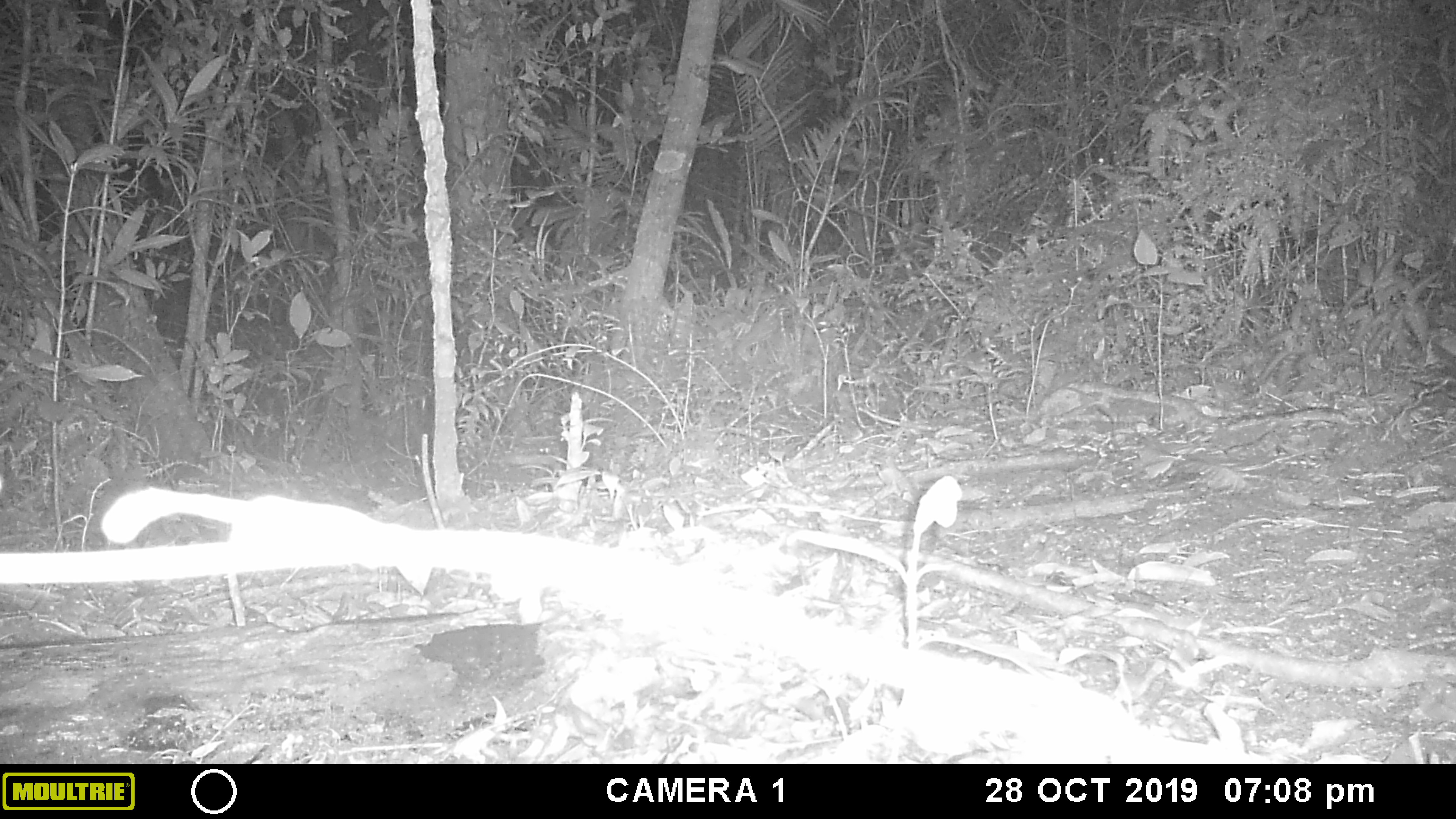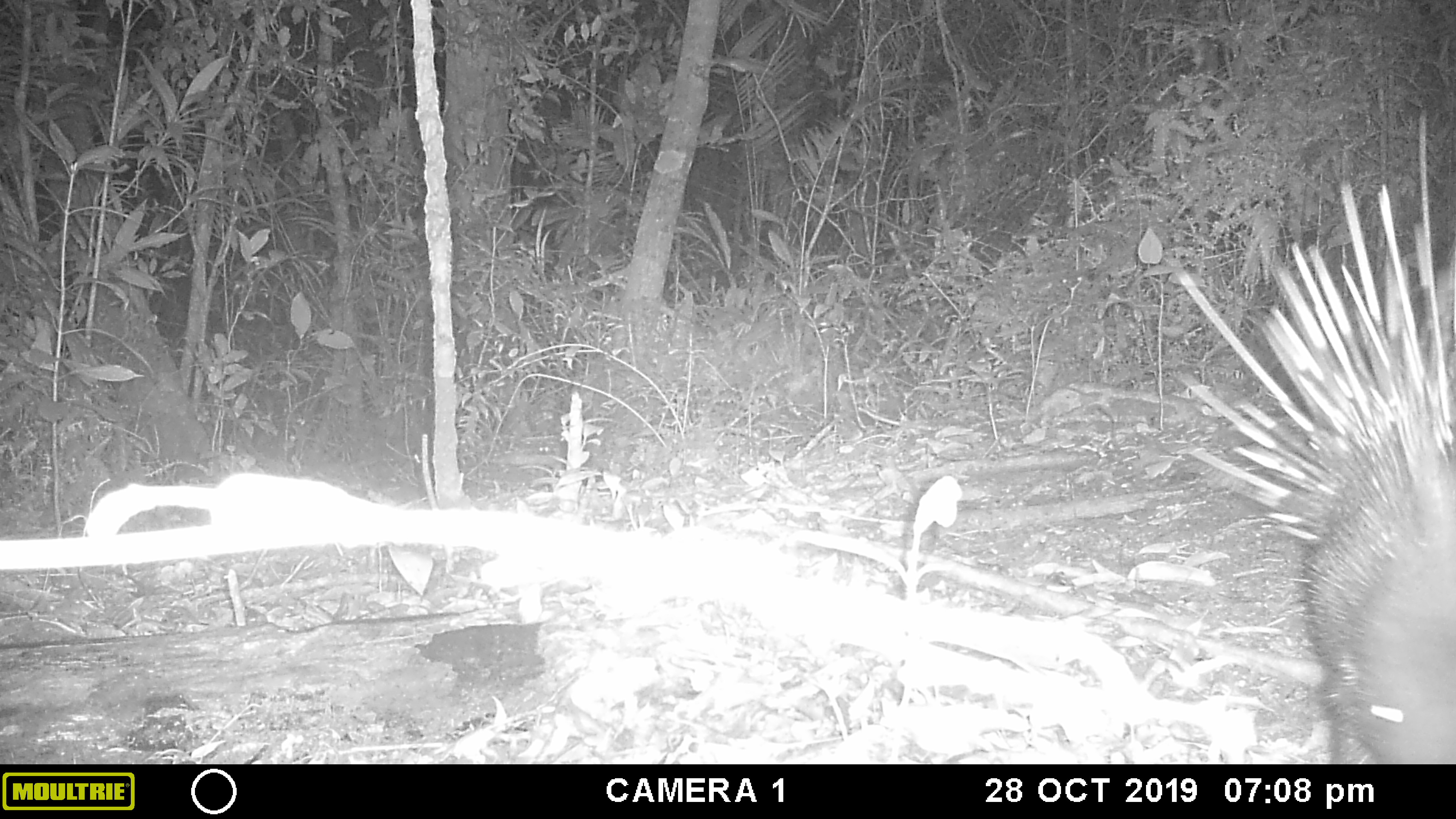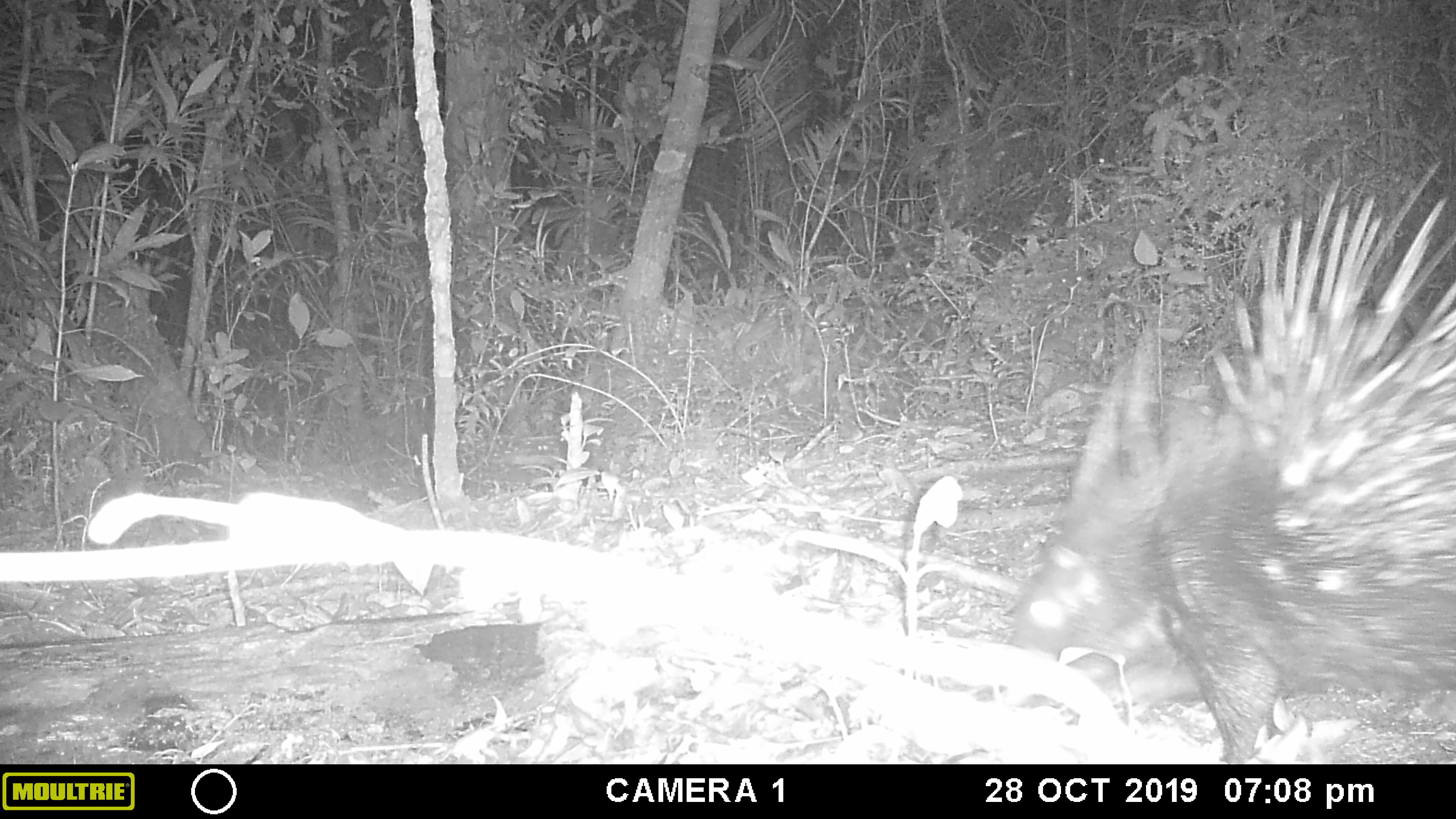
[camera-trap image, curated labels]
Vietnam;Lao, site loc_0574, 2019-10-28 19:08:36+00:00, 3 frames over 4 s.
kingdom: Animalia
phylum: Chordata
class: Mammalia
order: Rodentia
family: Hystricidae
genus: Hystrix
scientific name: Hystrix brachyura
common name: malayan porcupine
Malayan porcupine (Hystrix brachyura). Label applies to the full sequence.